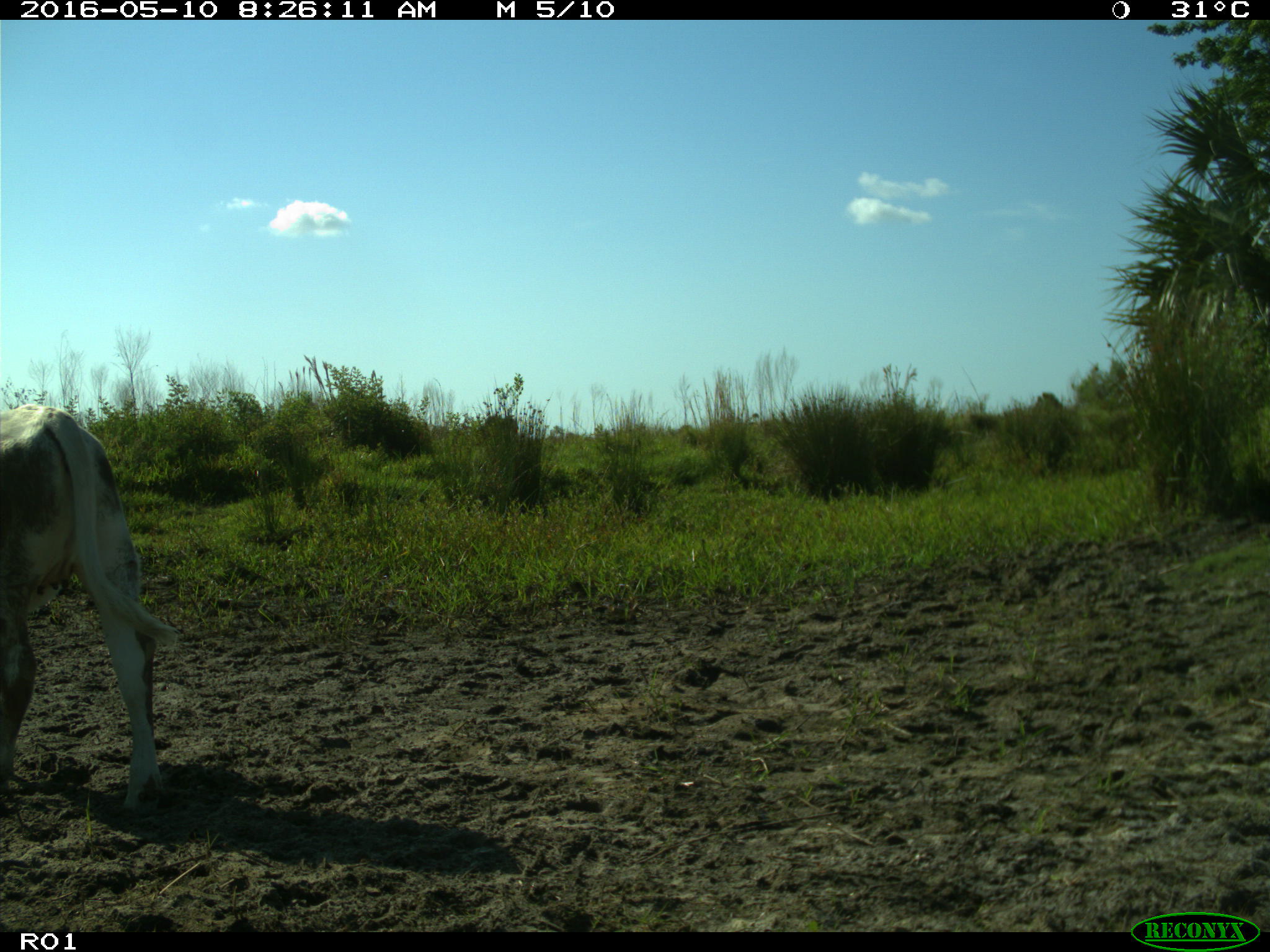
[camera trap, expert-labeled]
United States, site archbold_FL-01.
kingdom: Animalia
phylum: Chordata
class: Mammalia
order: Artiodactyla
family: Bovidae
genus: Bos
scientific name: Bos taurus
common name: domestic cow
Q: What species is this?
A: Bos taurus (domestic cow).